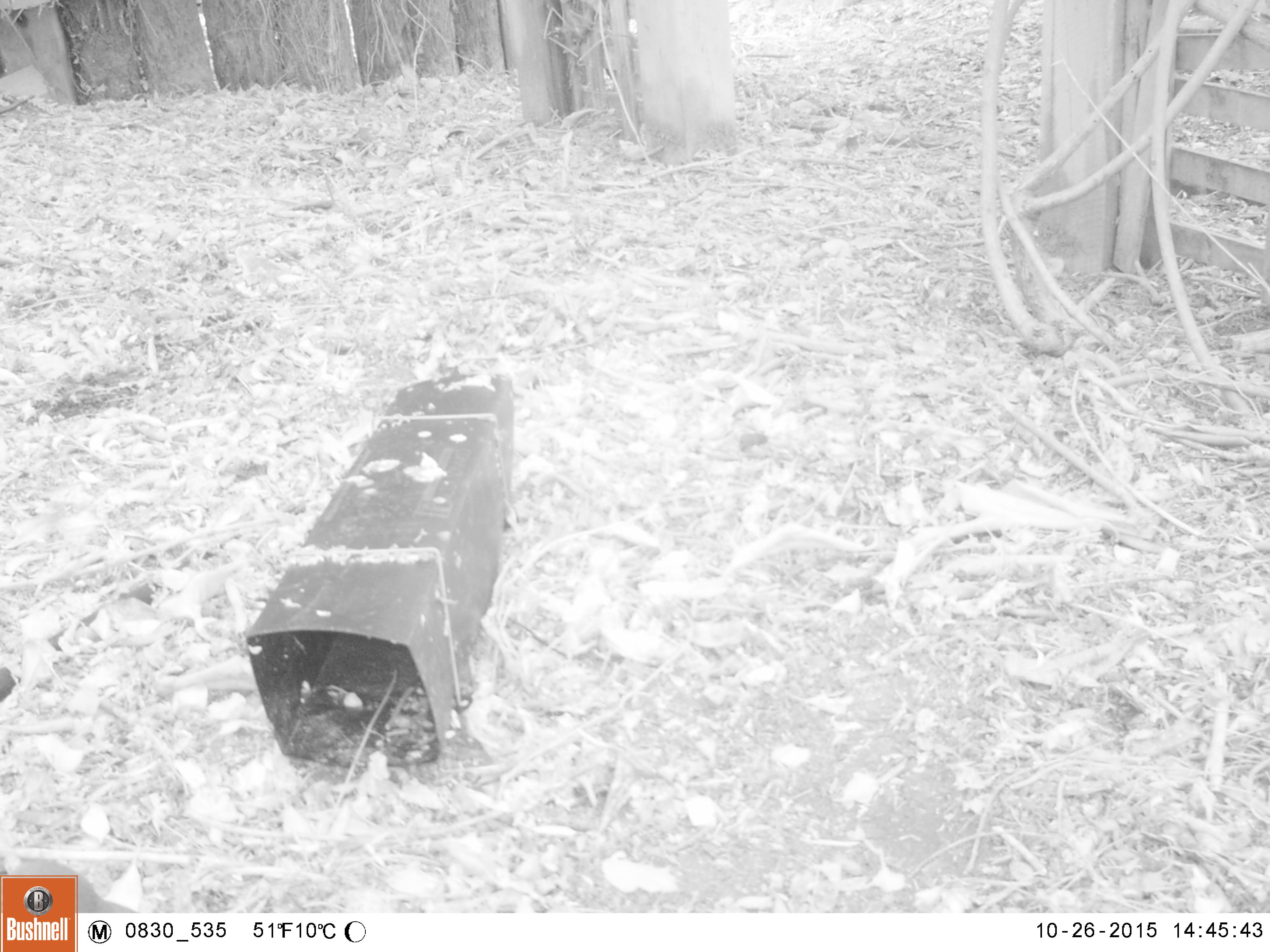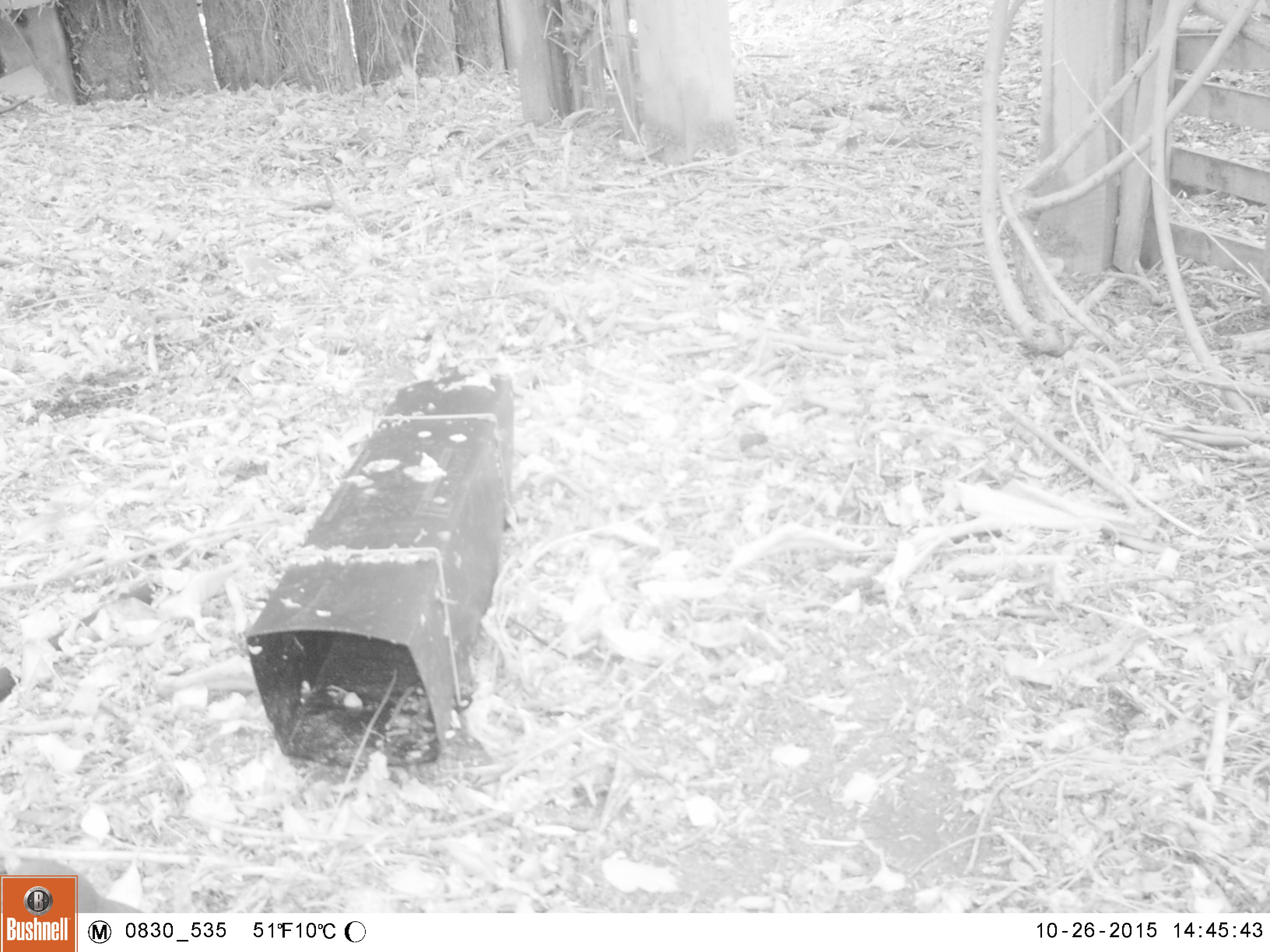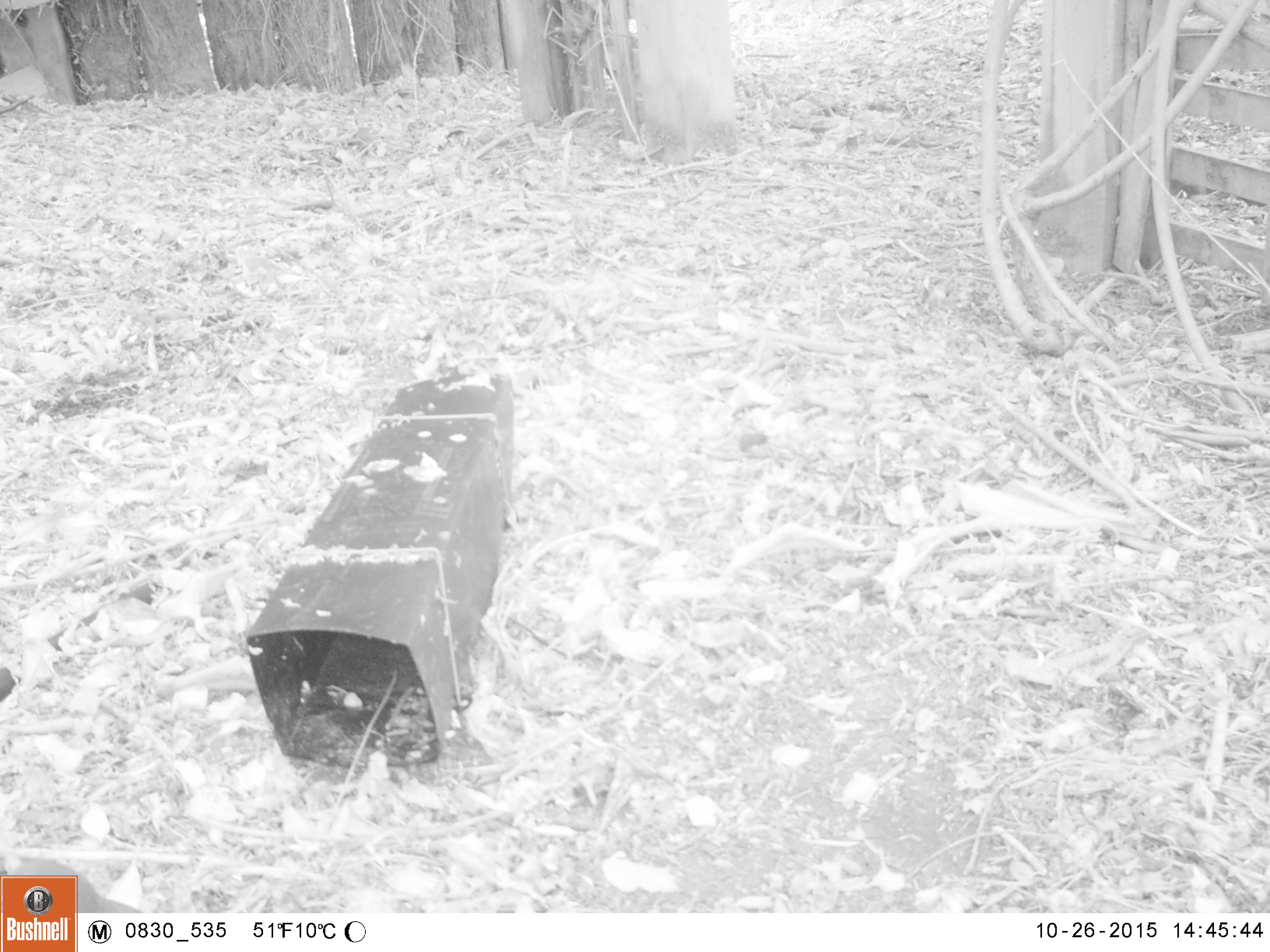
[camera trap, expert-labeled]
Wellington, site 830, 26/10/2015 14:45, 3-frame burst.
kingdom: Animalia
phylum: Chordata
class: Aves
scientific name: Aves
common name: bird